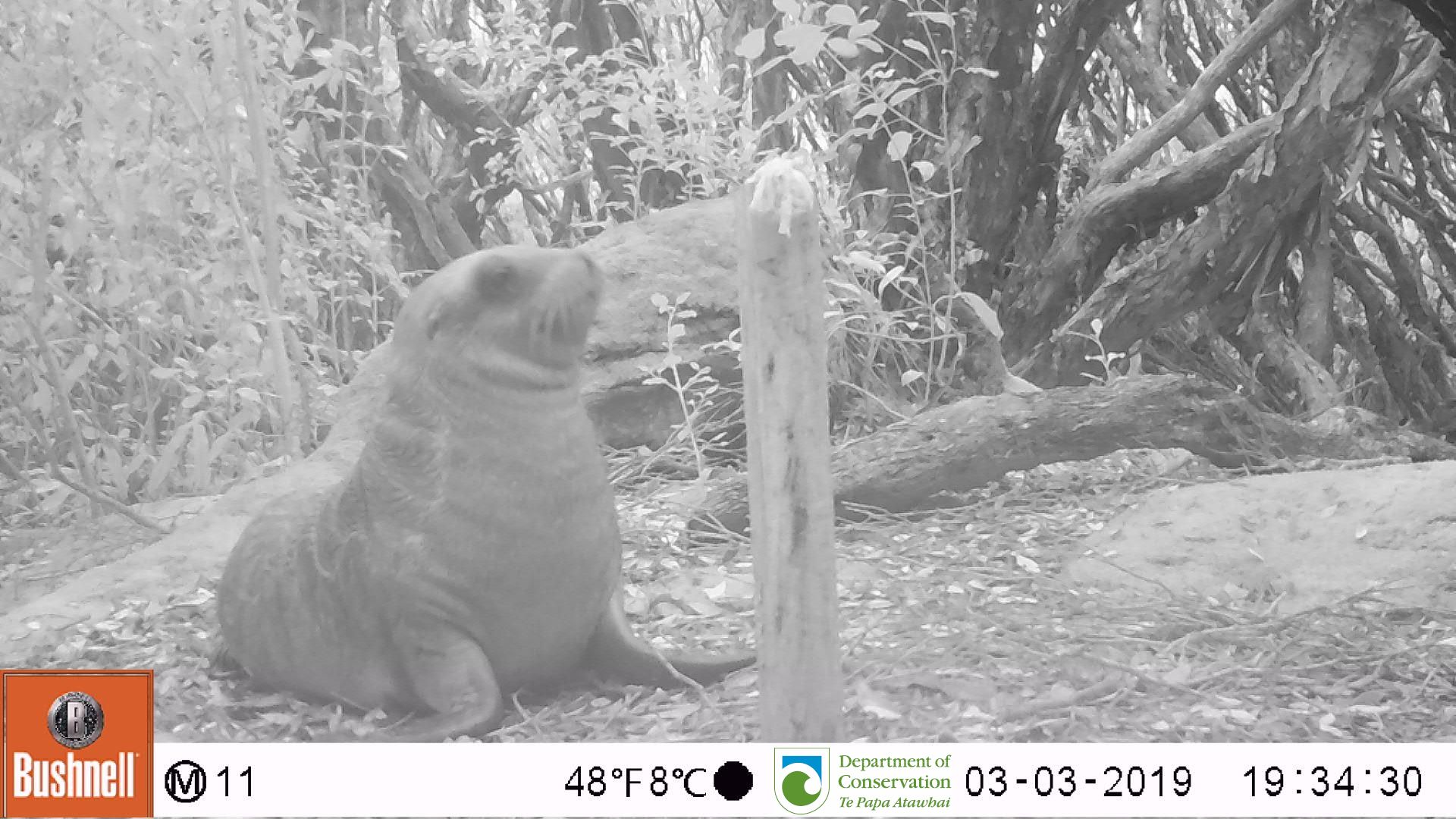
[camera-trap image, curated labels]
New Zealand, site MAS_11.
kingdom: Animalia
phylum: Chordata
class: Mammalia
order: Carnivora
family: Otariidae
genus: Phocarctos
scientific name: Phocarctos hookeri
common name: new zealand sea lion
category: sealion